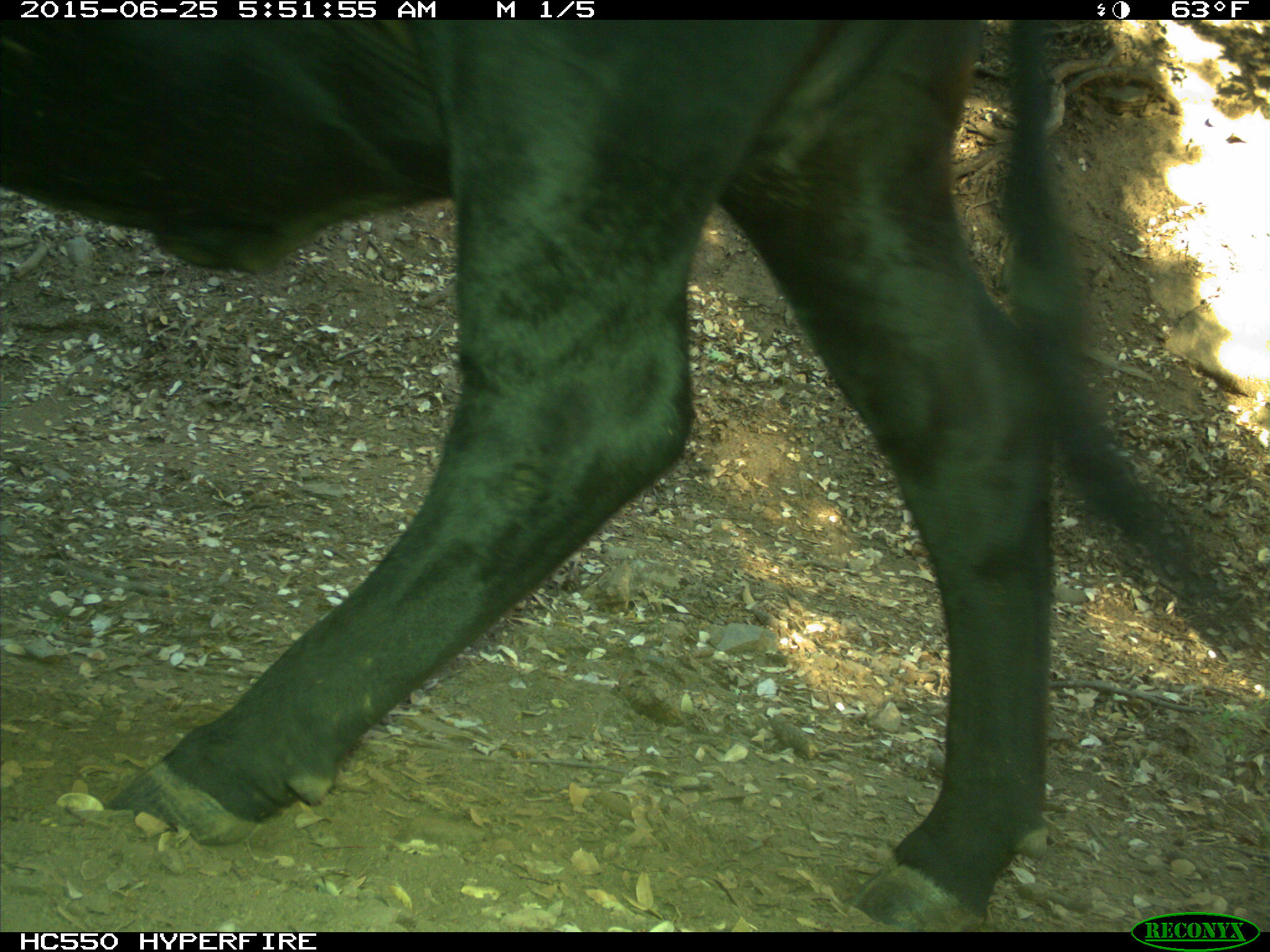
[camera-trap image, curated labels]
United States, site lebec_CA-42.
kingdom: Animalia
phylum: Chordata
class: Mammalia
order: Artiodactyla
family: Bovidae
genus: Bos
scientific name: Bos taurus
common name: domestic cow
Bos taurus (domestic cow).